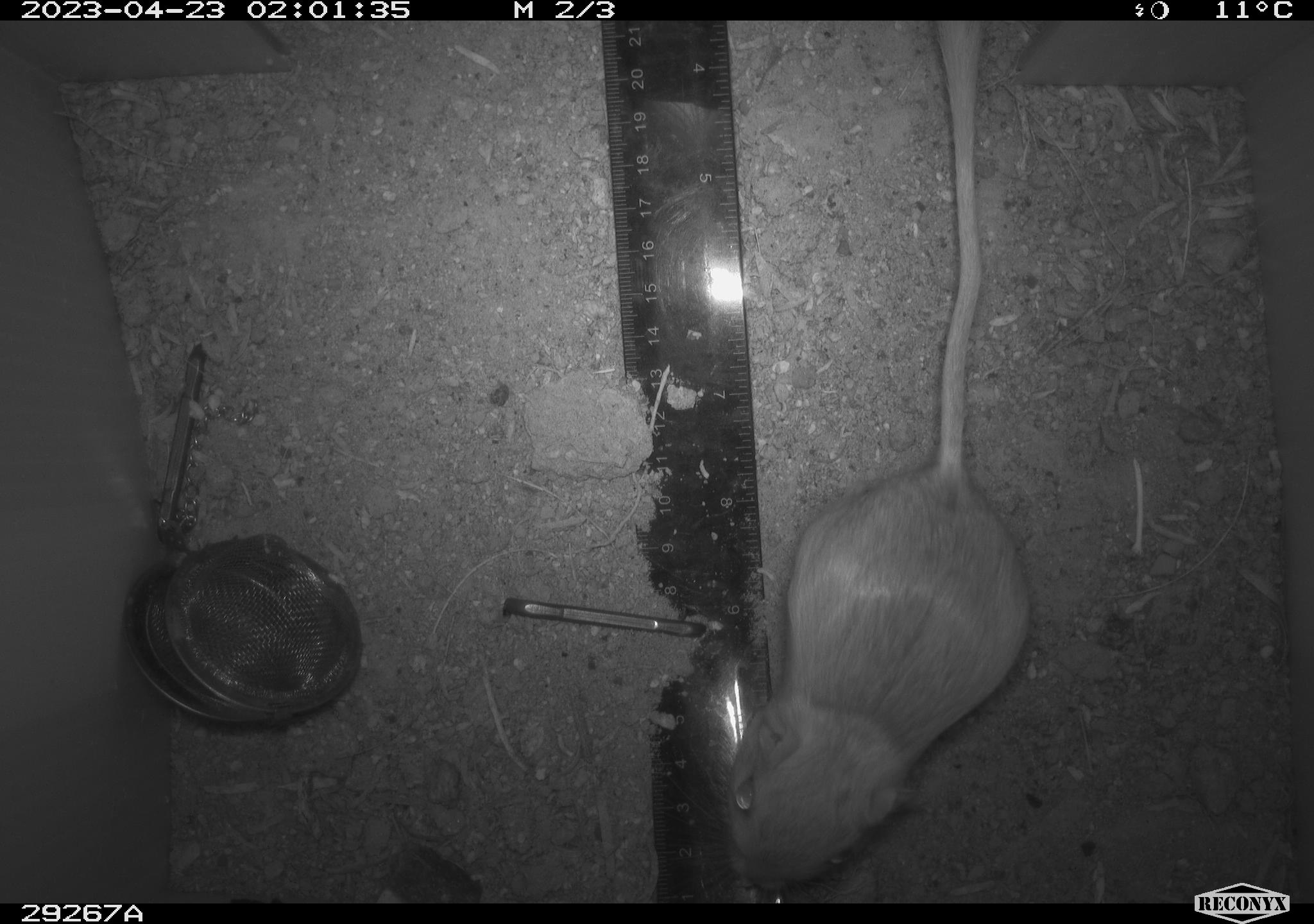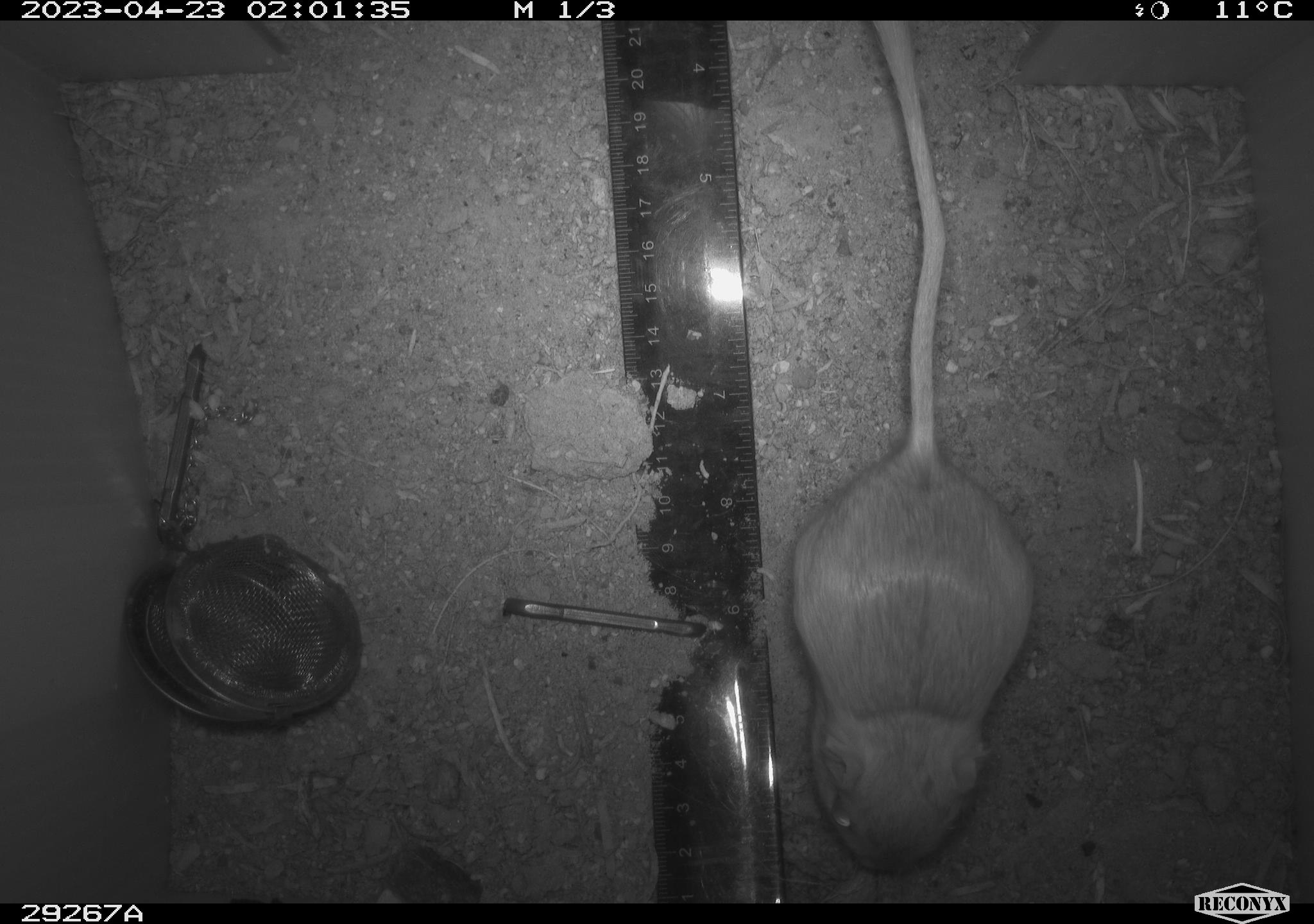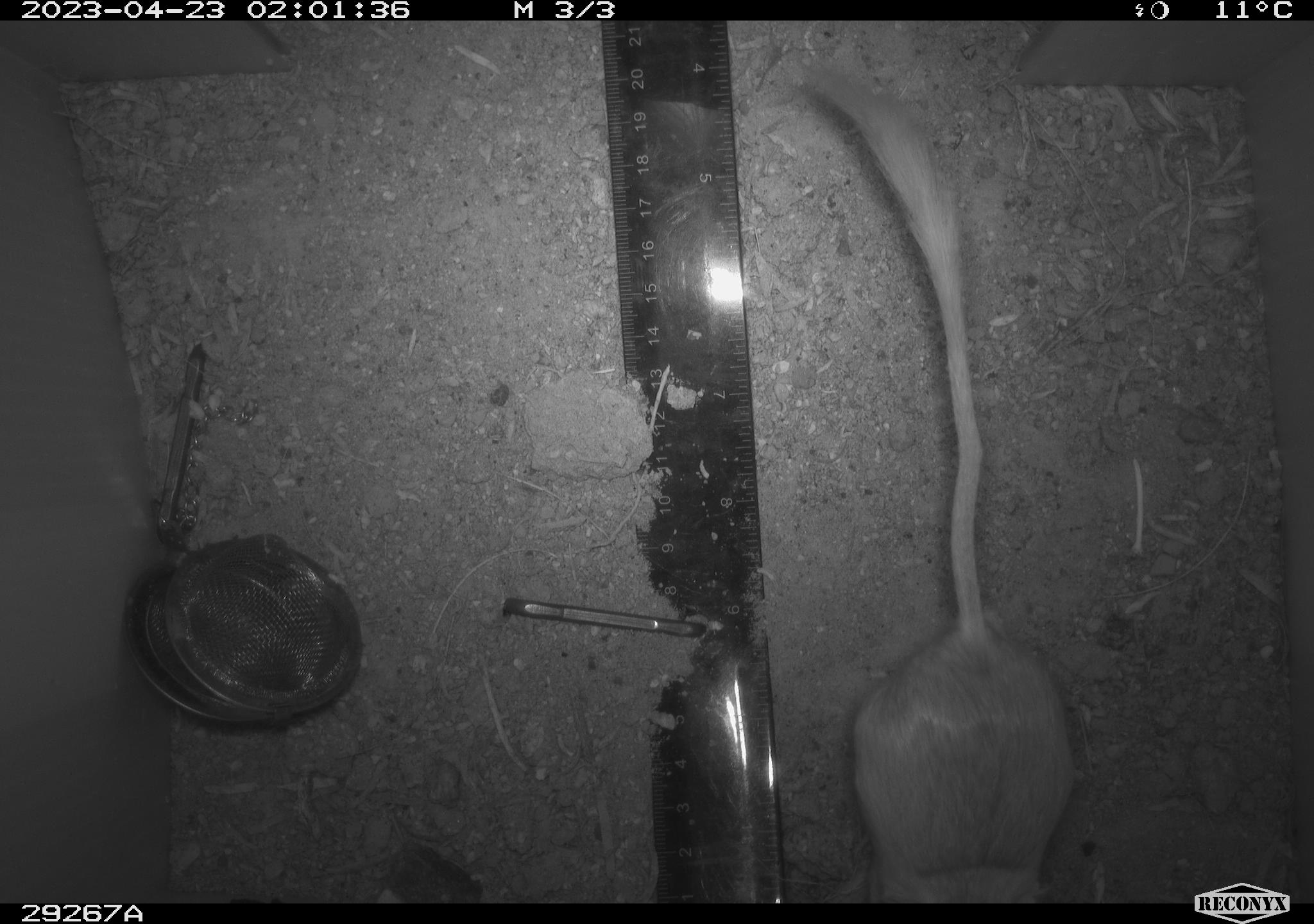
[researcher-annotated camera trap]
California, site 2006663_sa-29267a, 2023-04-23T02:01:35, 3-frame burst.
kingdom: Animalia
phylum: Chordata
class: Mammalia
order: Rodentia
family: Heteromyidae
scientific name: Heteromyidae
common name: kangaroo rats and pocket mice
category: heteromyidae family